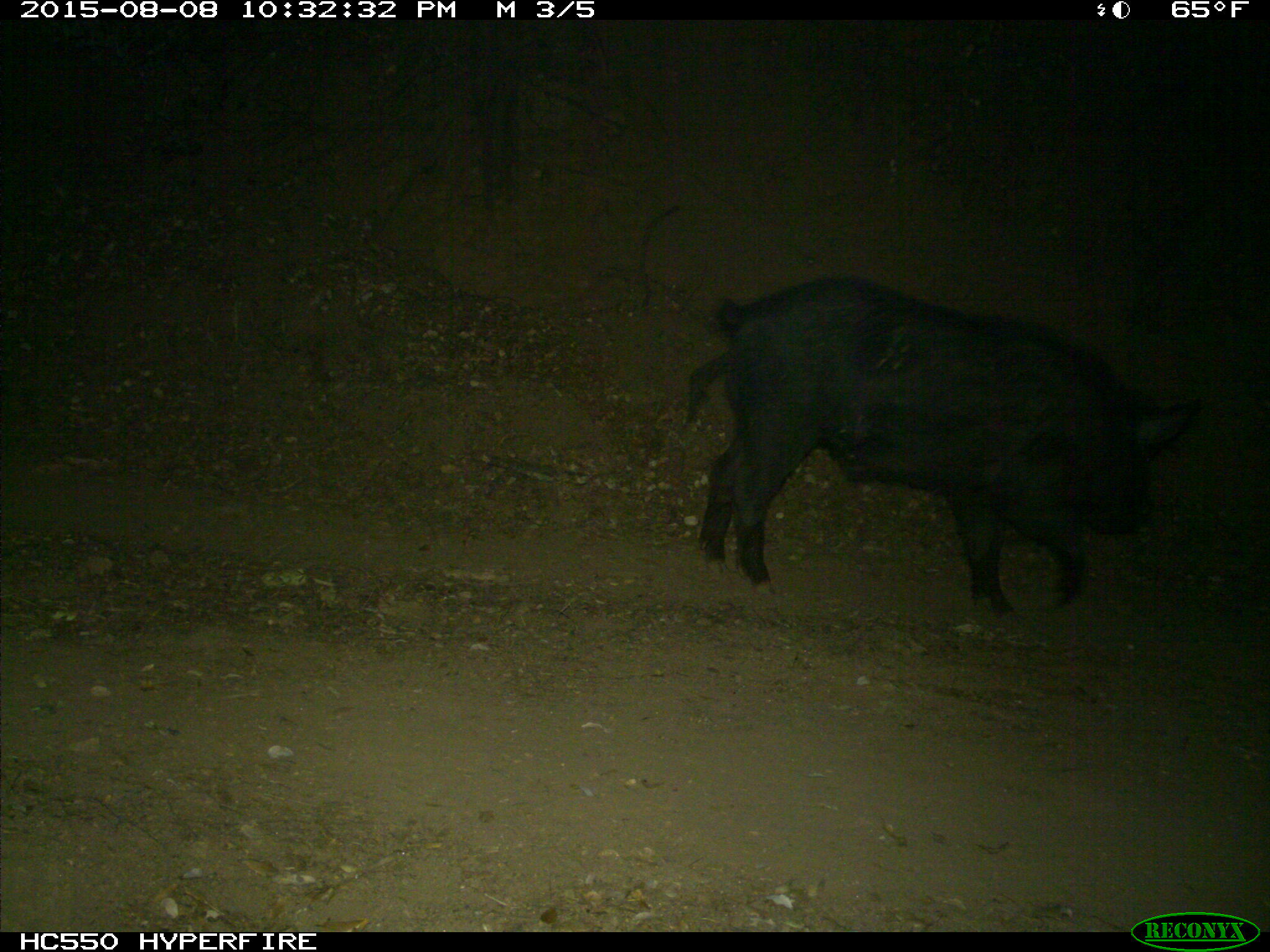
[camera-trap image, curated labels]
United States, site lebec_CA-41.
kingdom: Animalia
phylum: Chordata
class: Mammalia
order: Artiodactyla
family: Suidae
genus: Sus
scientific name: Sus scrofa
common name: wild boar